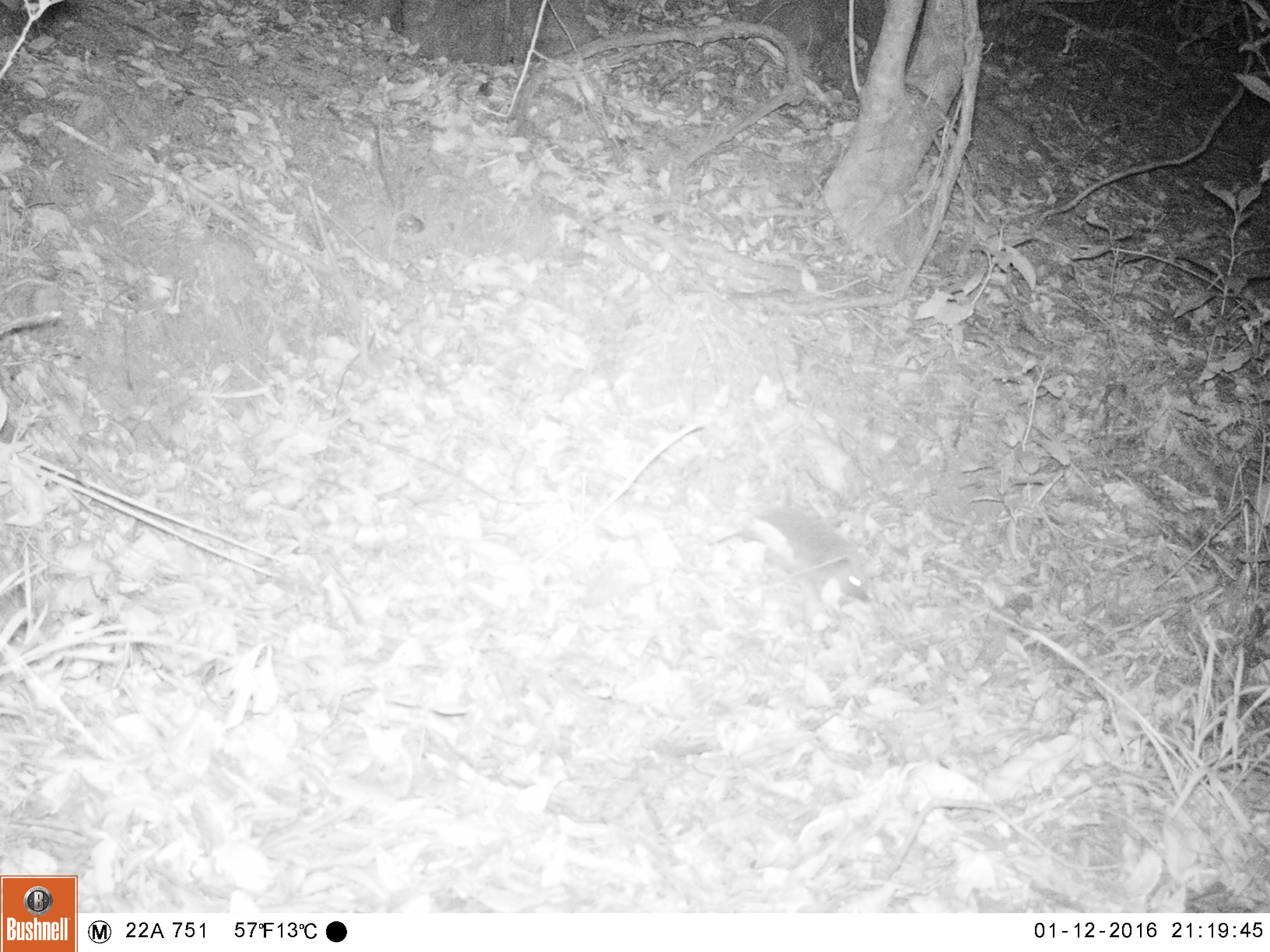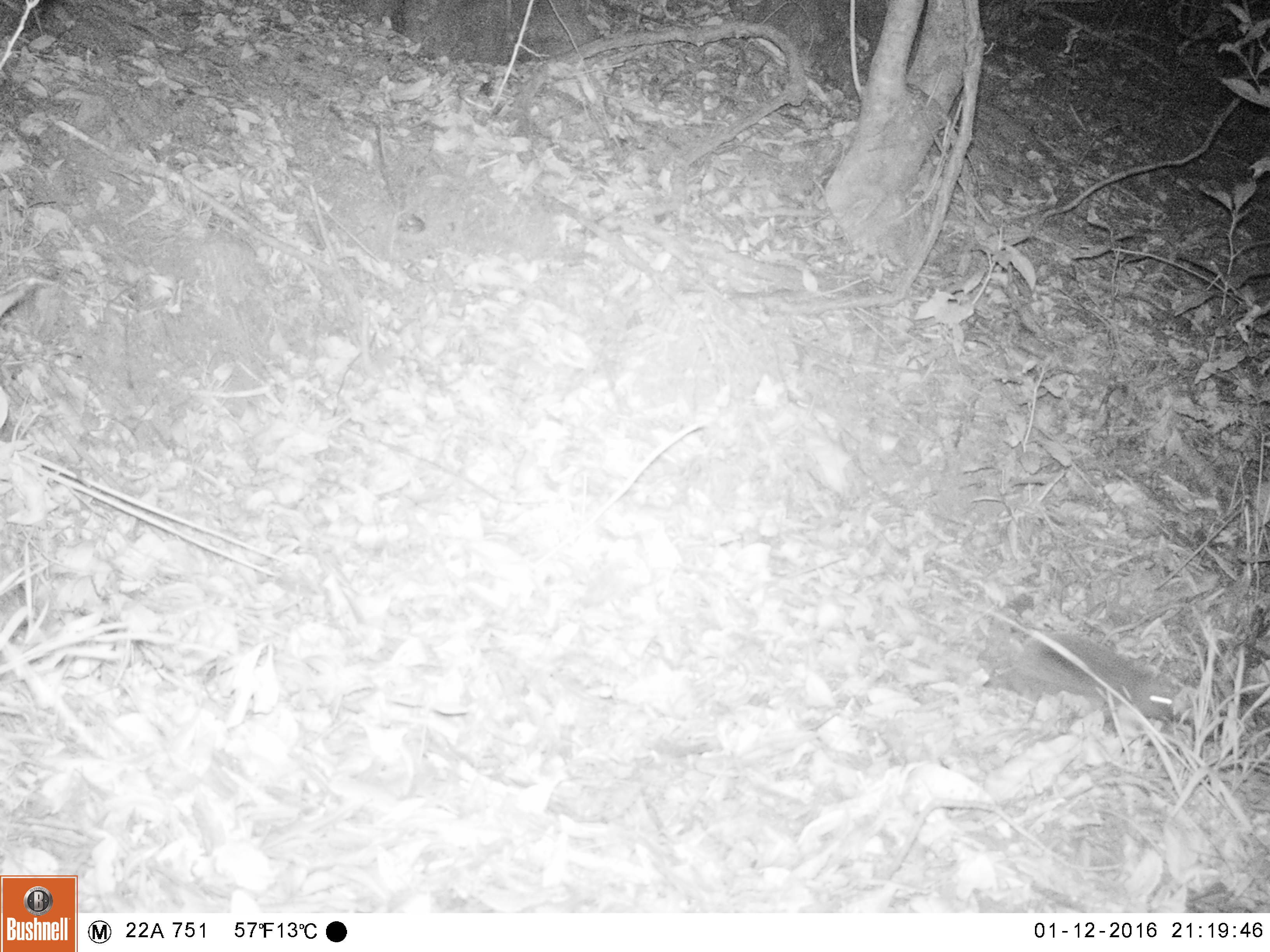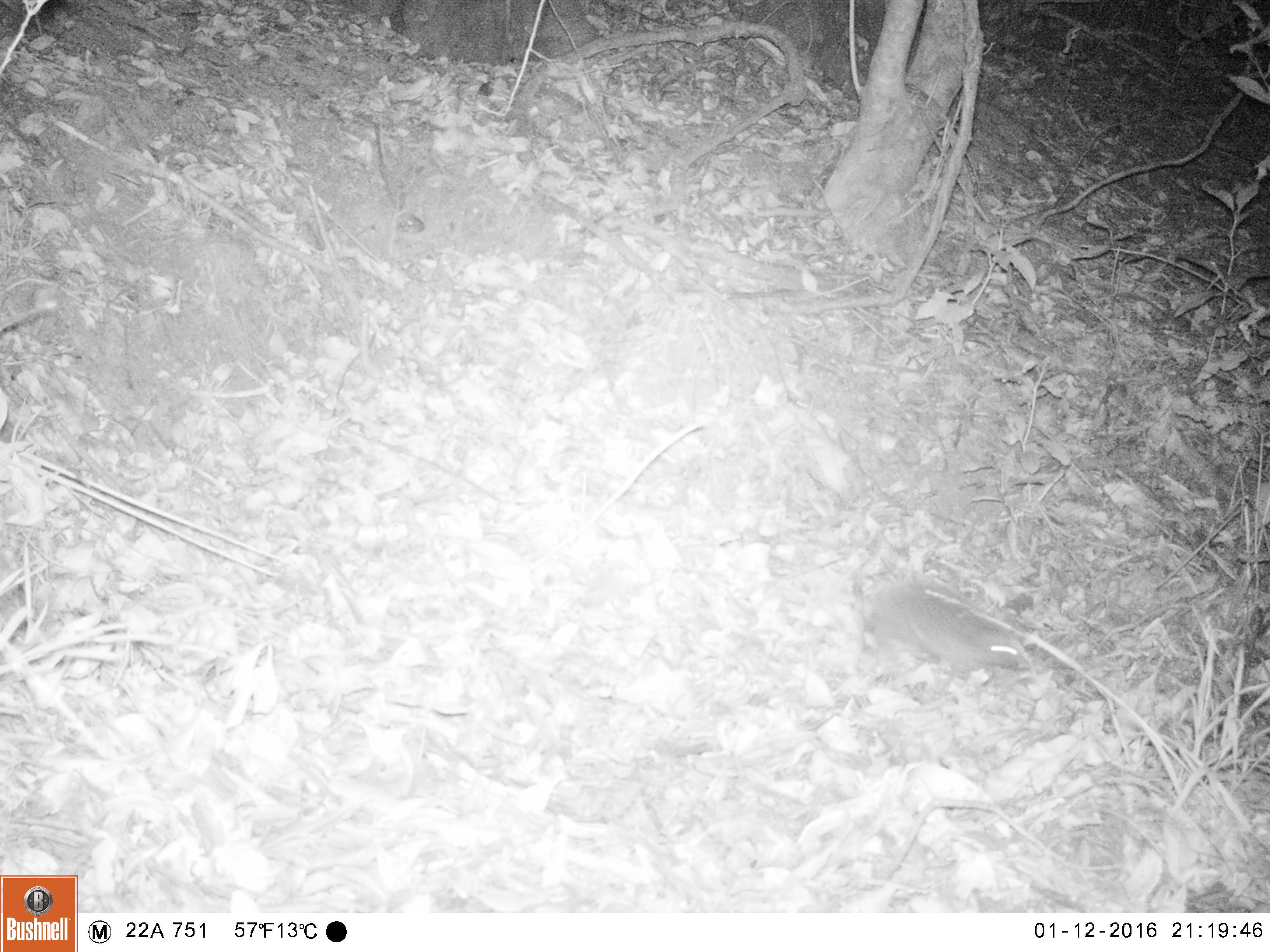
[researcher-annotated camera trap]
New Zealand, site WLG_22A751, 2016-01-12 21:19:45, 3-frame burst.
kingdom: Animalia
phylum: Chordata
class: Mammalia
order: Eulipotyphla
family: Erinaceidae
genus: Erinaceus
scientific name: Erinaceus europaeus europaeus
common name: european hedgehog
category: hedgehog